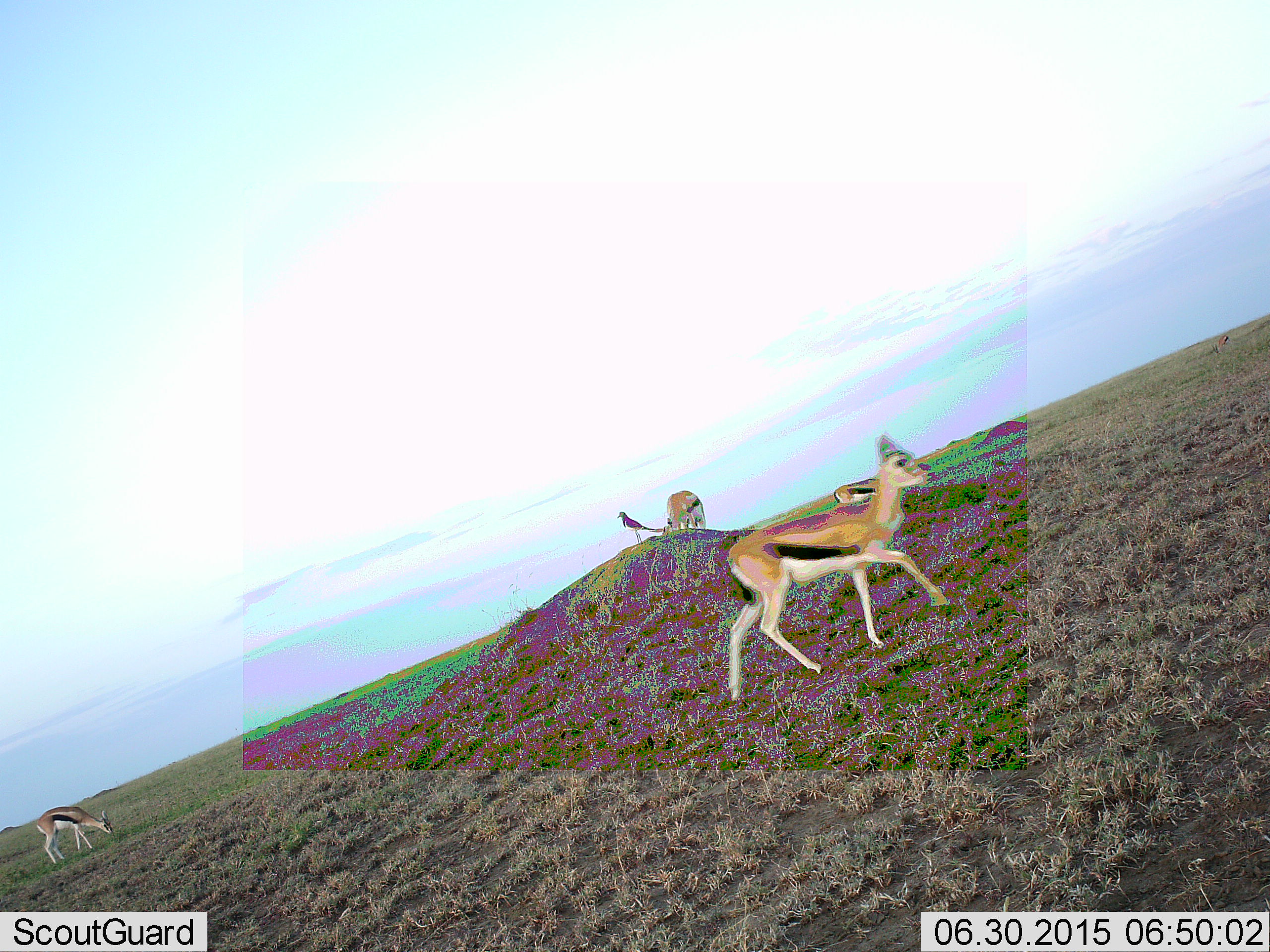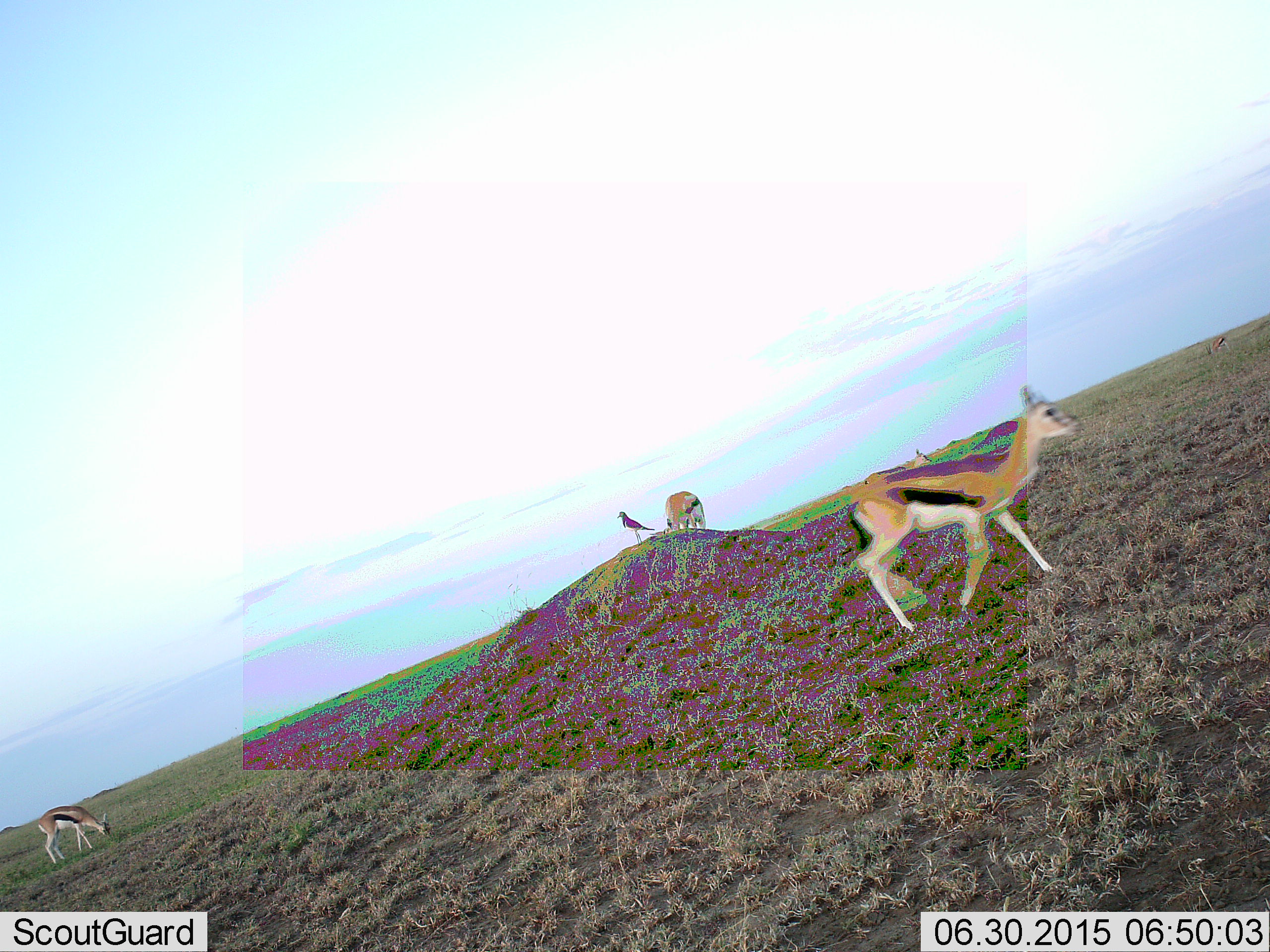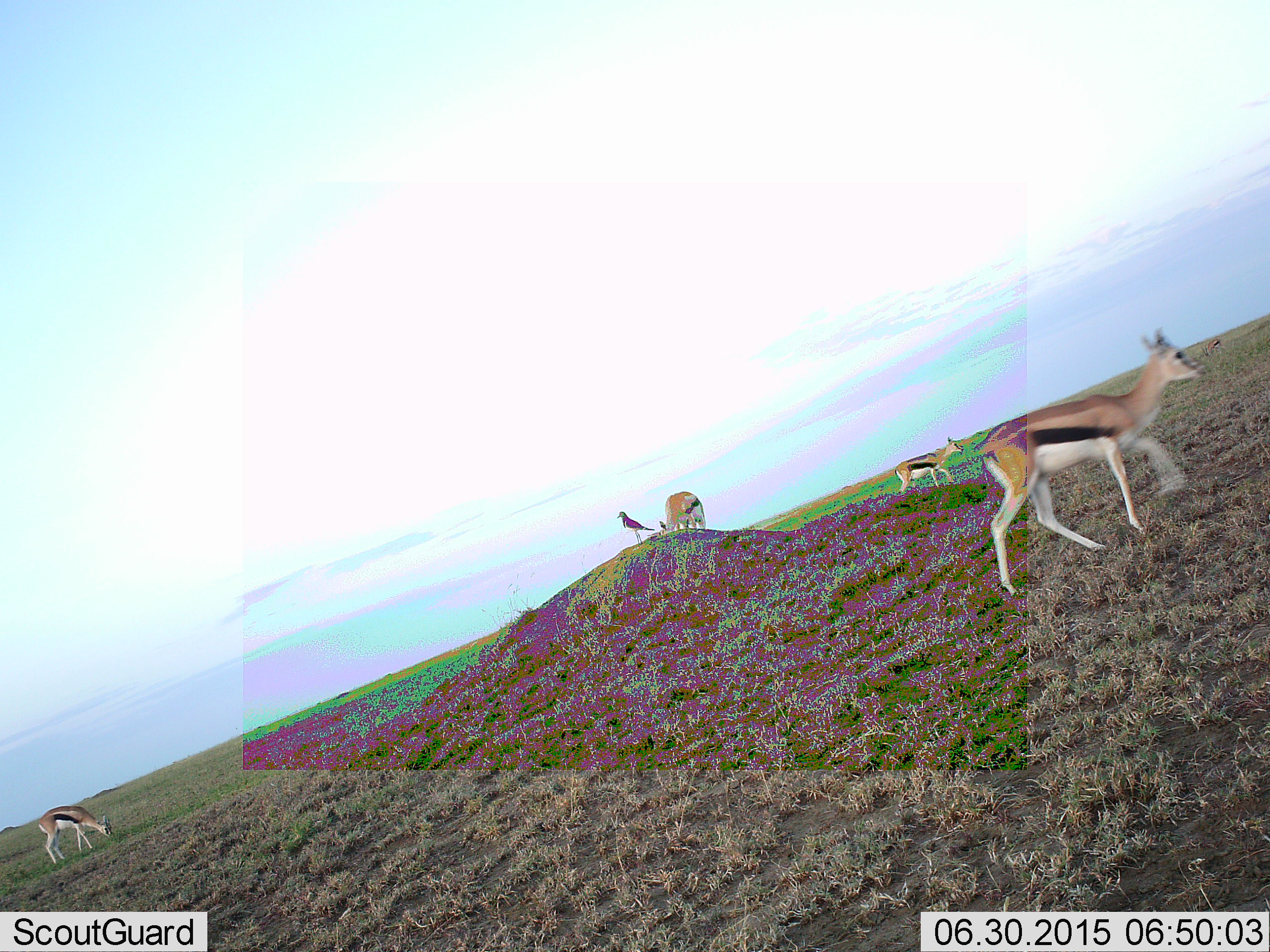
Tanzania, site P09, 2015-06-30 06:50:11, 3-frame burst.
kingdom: Animalia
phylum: Chordata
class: Mammalia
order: Artiodactyla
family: Bovidae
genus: Eudorcas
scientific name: Eudorcas thomsonii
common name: thomson's gazelle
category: gazellethomsons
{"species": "gazellethomsons (thomson's gazelle) (Eudorcas thomsonii)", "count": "4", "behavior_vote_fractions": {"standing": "40%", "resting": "0%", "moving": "100%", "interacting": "0%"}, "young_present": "0%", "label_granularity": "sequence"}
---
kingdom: Animalia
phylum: Chordata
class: Aves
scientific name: Aves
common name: bird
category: otherbird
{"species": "otherbird (bird) (Aves)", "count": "1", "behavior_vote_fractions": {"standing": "100%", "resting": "0%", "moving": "0%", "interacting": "0%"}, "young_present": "0%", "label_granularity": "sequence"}